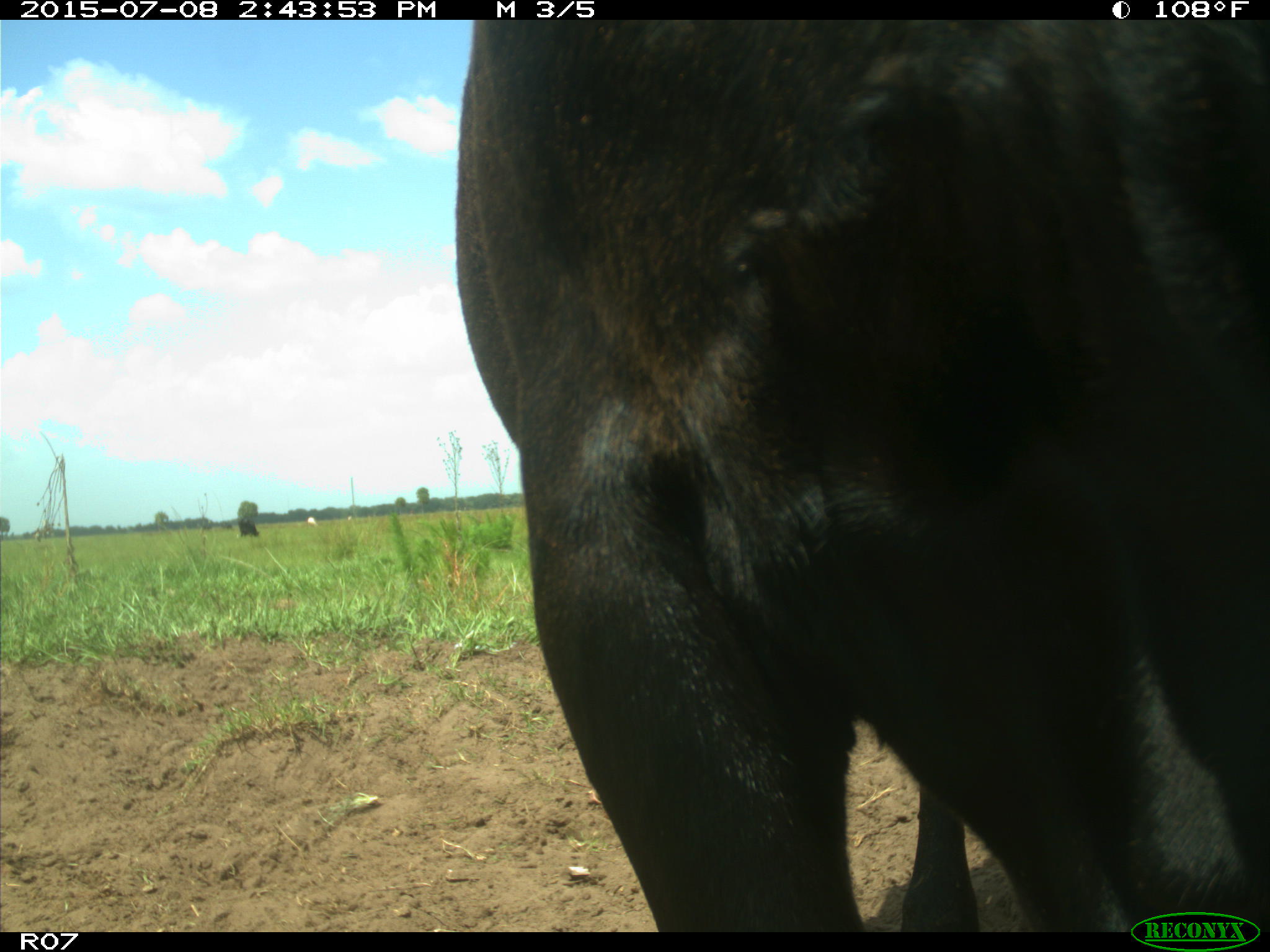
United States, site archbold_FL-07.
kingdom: Animalia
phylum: Chordata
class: Mammalia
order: Artiodactyla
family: Bovidae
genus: Bos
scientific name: Bos taurus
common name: domestic cow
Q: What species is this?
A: Bos taurus (domestic cow).